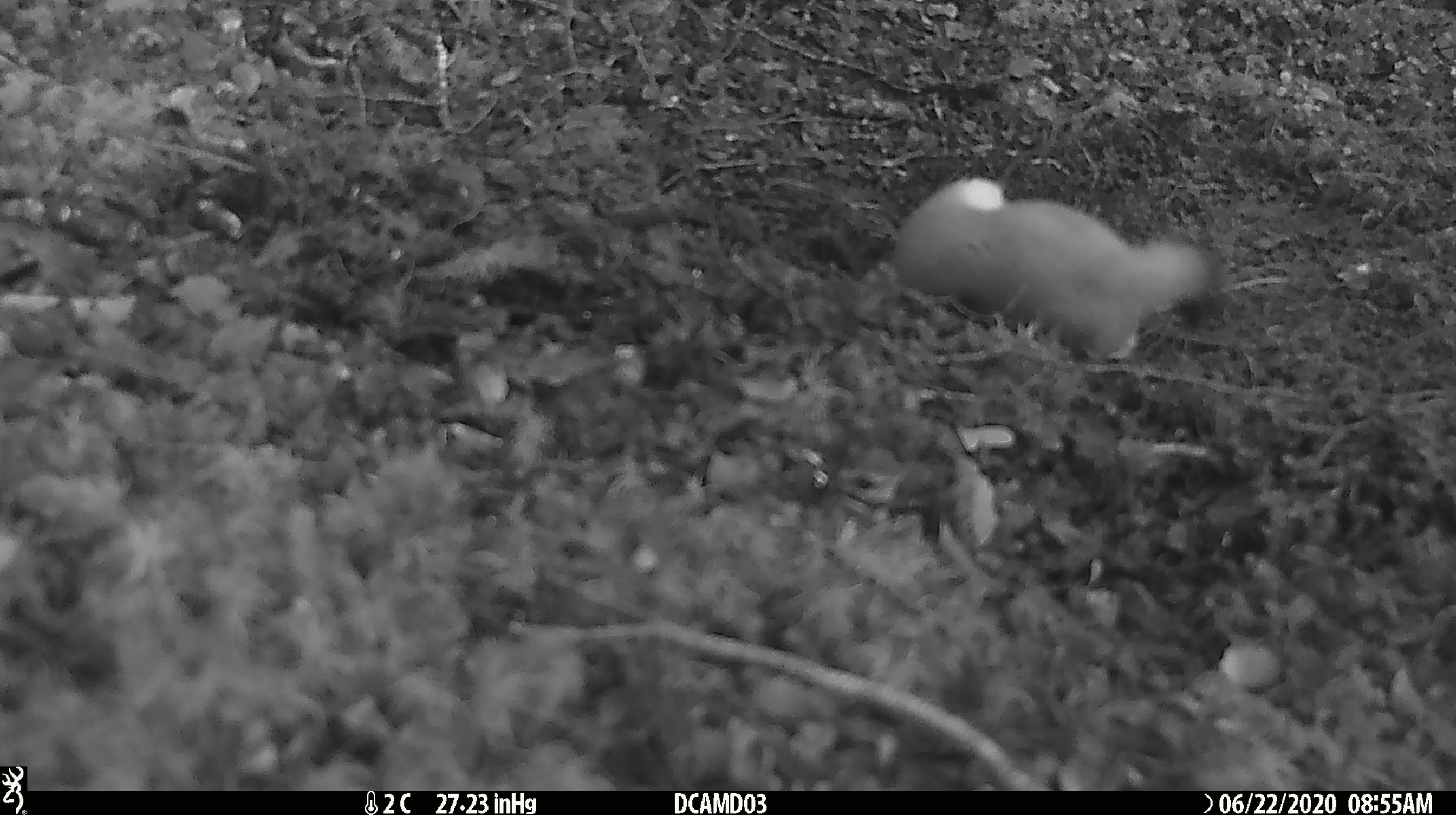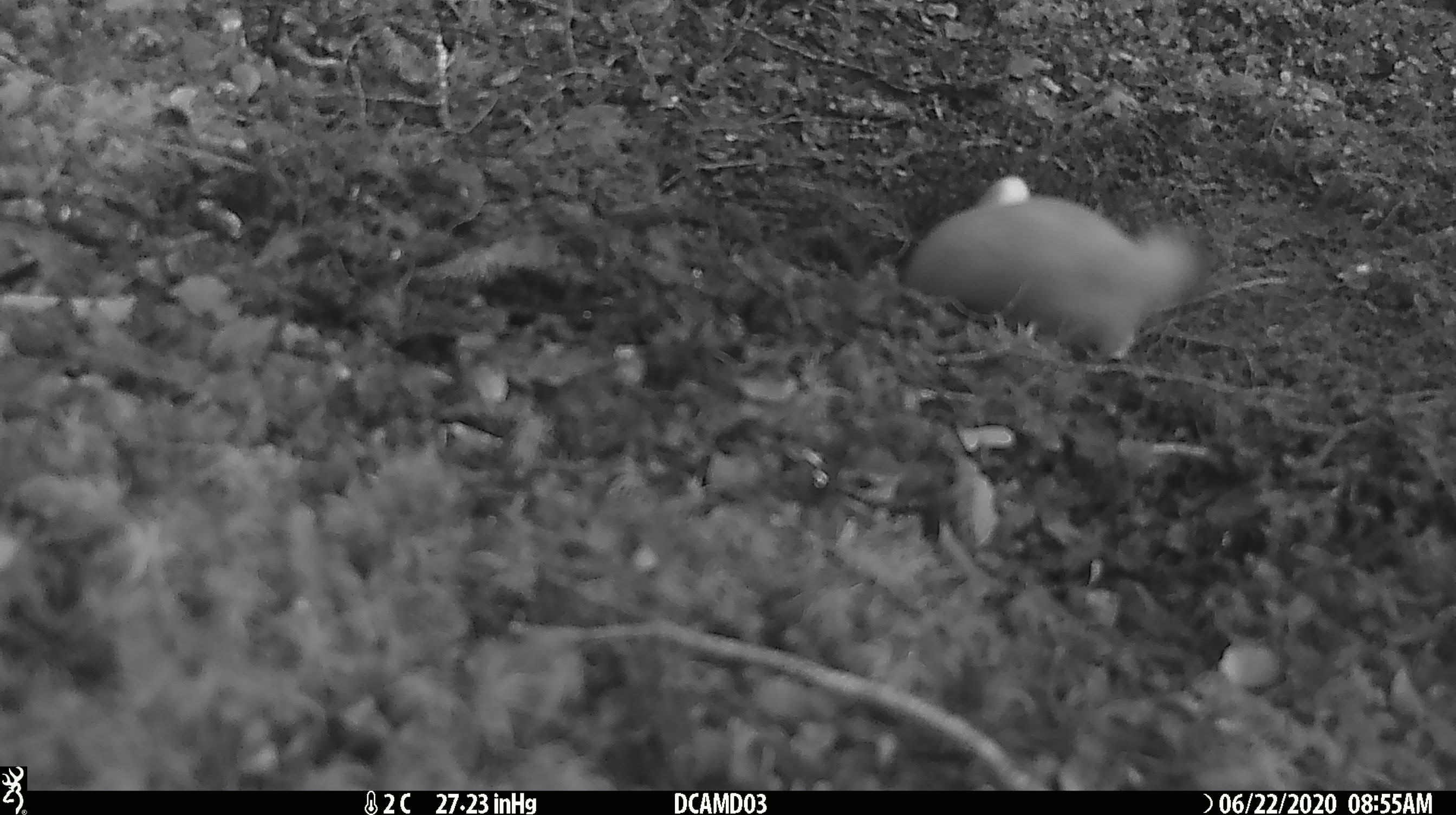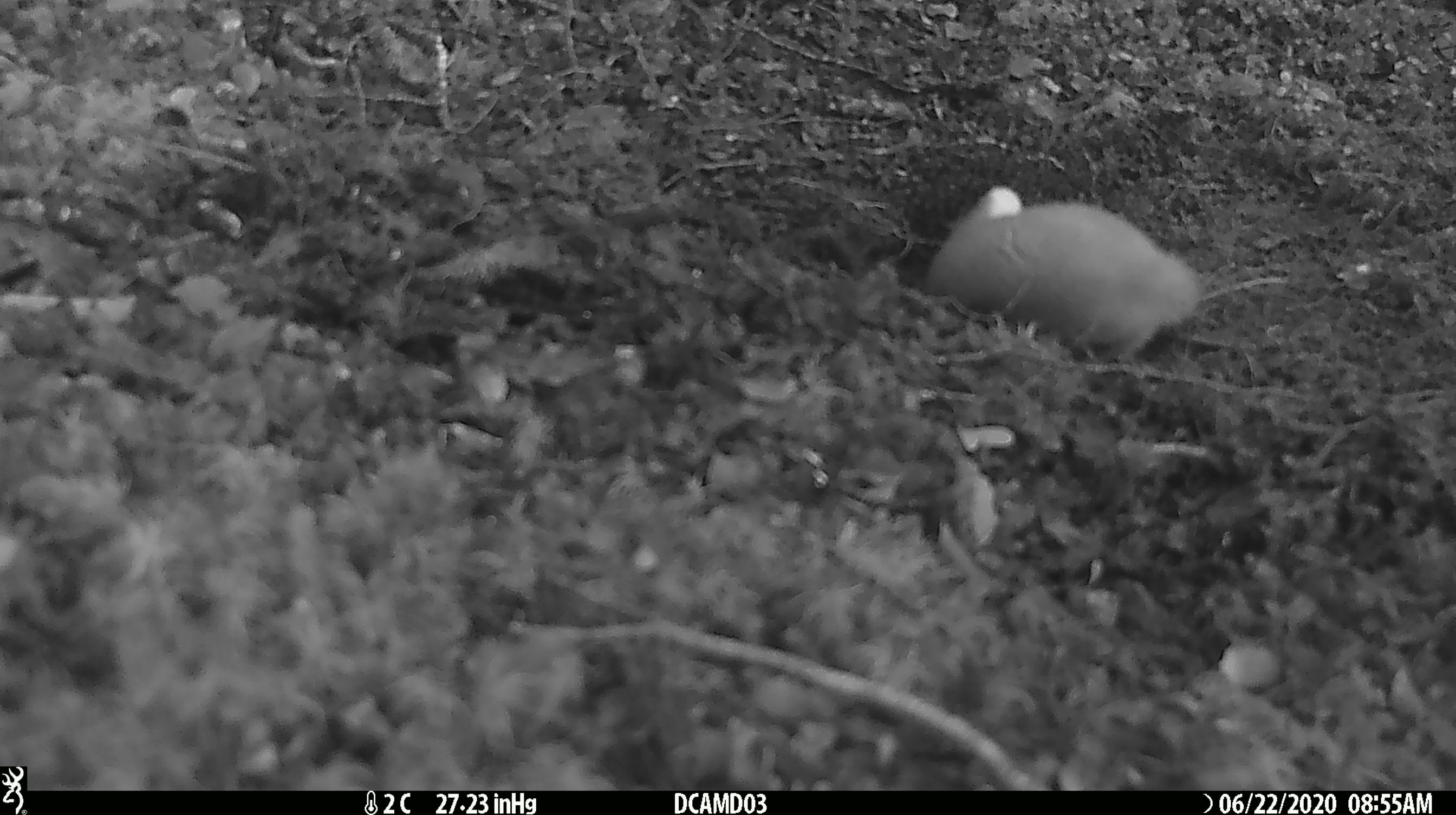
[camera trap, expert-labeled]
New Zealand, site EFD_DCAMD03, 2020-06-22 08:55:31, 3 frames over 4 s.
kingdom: Animalia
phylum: Chordata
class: Mammalia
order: Carnivora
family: Mustelidae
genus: Mustela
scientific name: Mustela erminea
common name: stoat